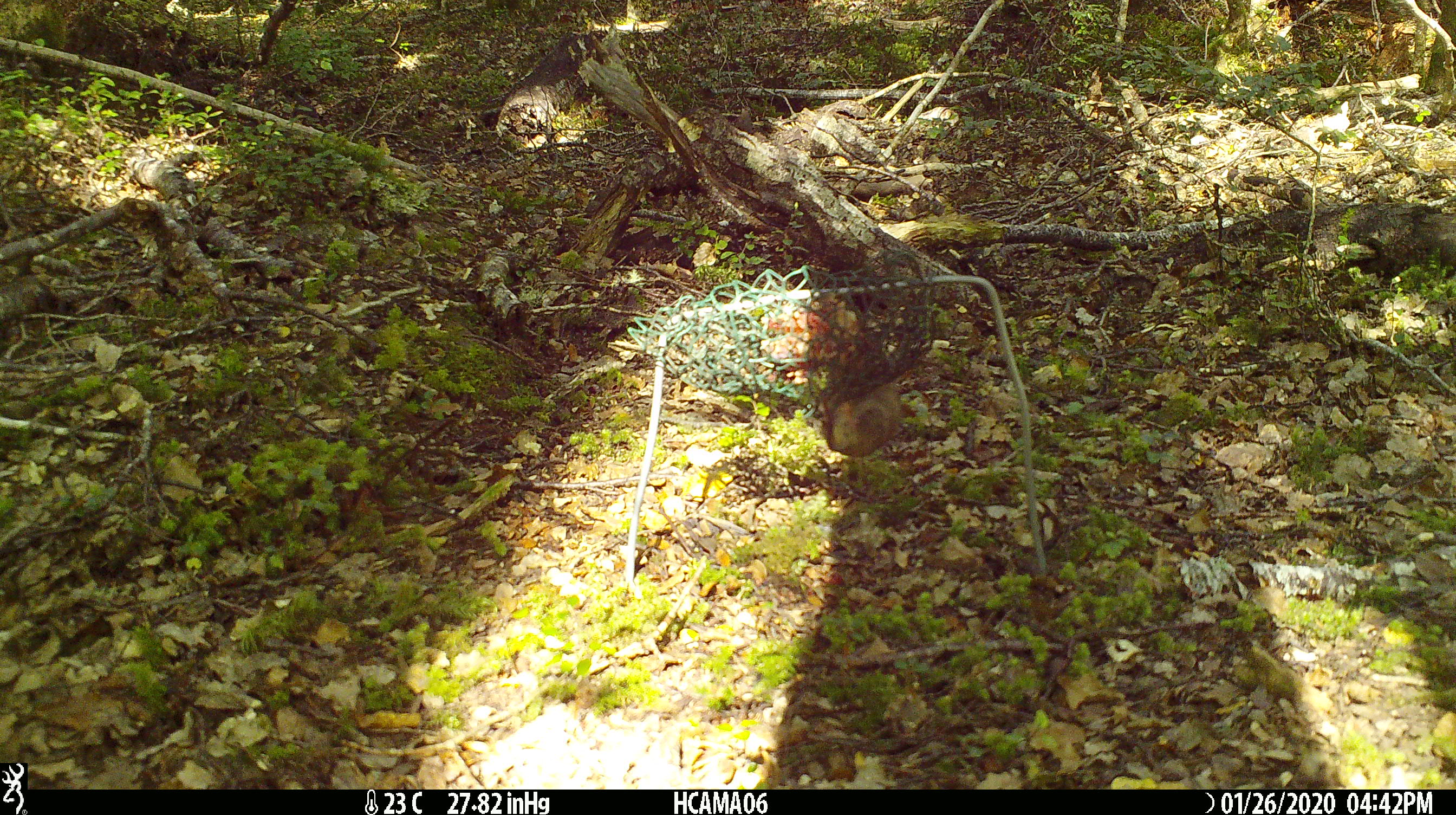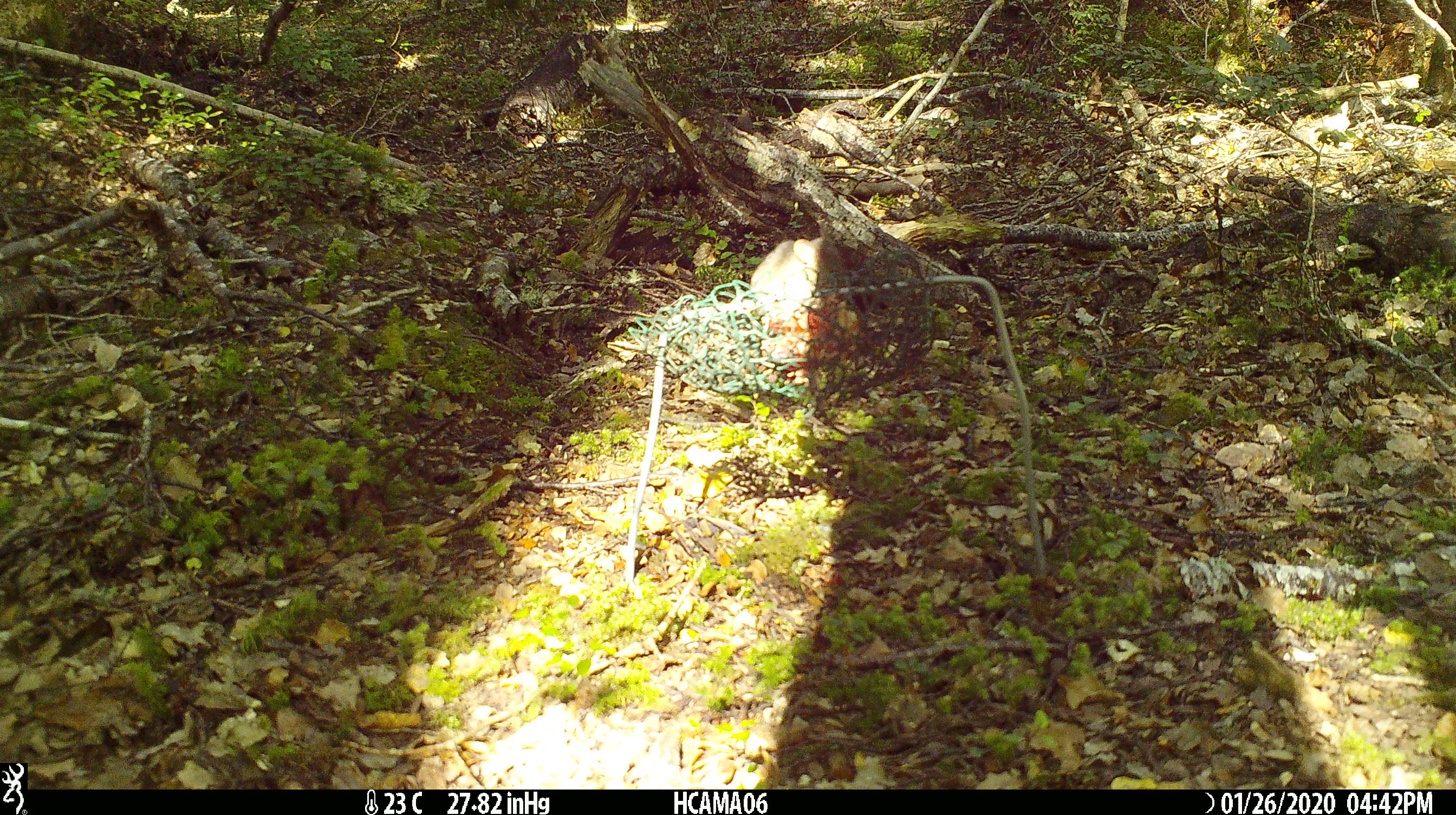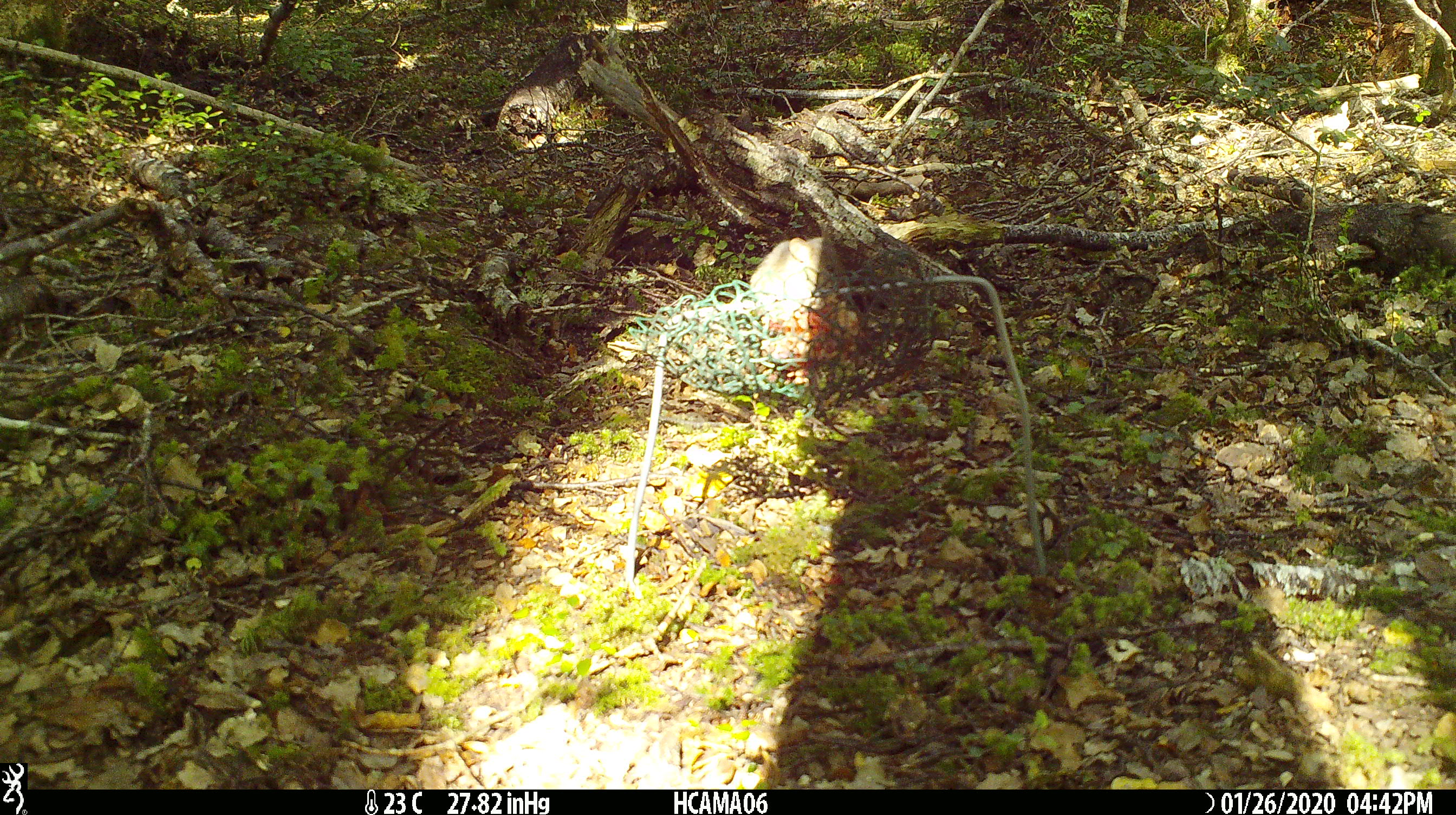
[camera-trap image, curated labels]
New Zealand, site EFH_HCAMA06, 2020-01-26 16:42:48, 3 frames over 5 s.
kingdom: Animalia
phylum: Chordata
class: Mammalia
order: Rodentia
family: Muridae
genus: Mus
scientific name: Mus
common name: mouse